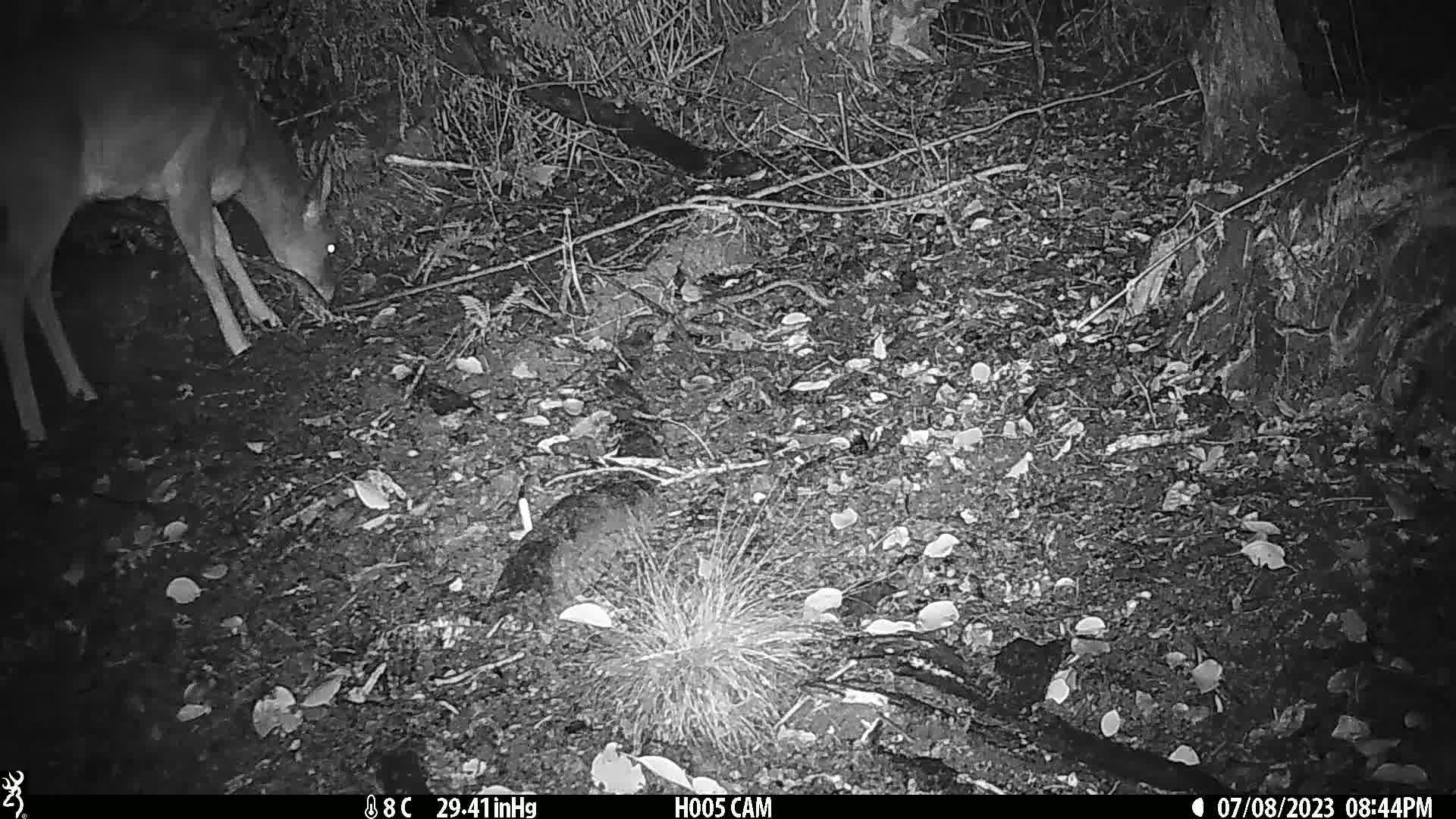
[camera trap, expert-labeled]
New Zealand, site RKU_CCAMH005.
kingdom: Animalia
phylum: Chordata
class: Mammalia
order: Artiodactyla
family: Cervidae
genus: Odocoileus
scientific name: Odocoileus virginianus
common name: white-tailed deer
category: white tailed deer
White tailed deer (white-tailed deer) (Odocoileus virginianus).